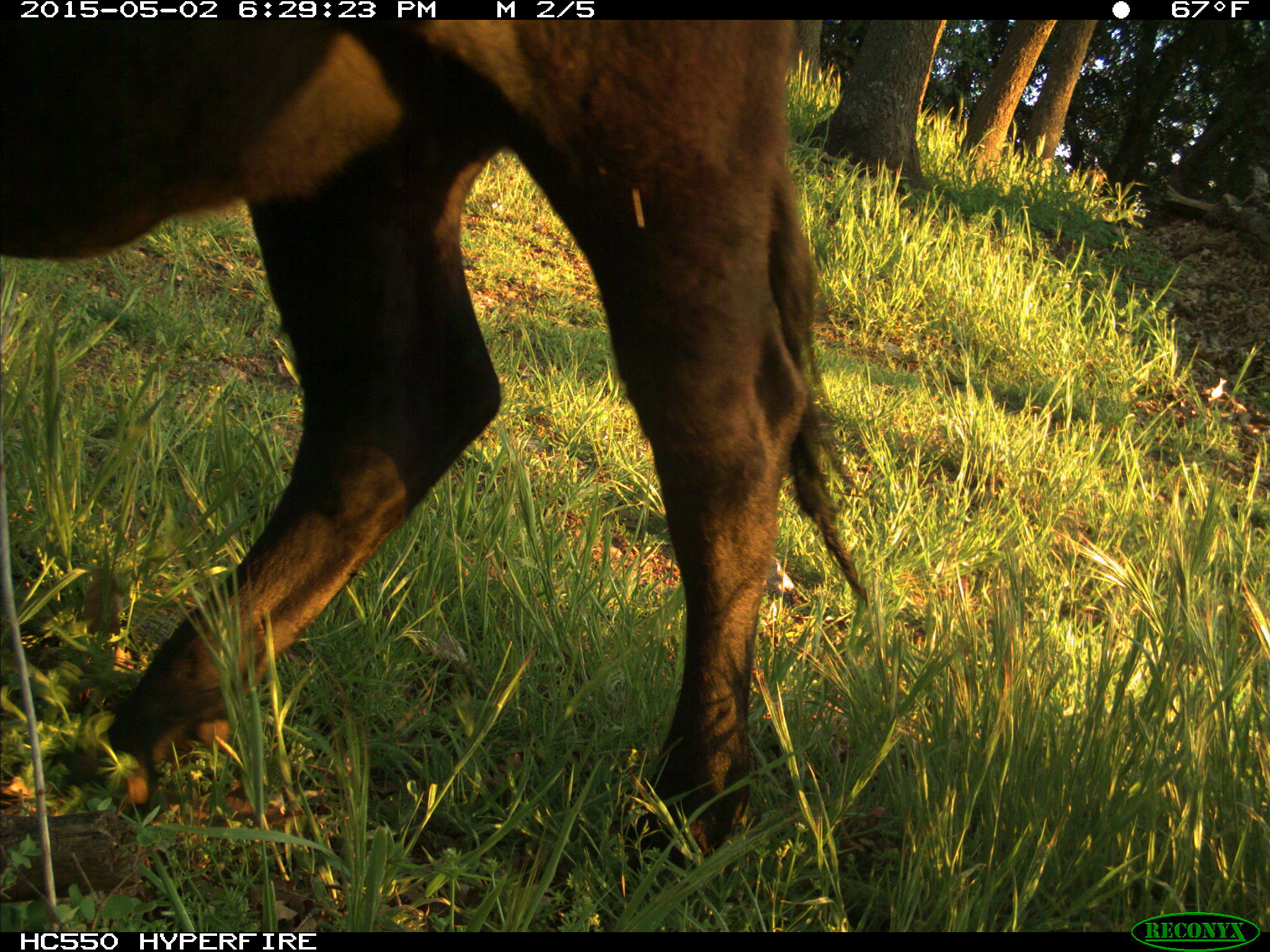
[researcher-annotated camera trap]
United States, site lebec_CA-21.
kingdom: Animalia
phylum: Chordata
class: Mammalia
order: Artiodactyla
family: Bovidae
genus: Bos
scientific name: Bos taurus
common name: domestic cow